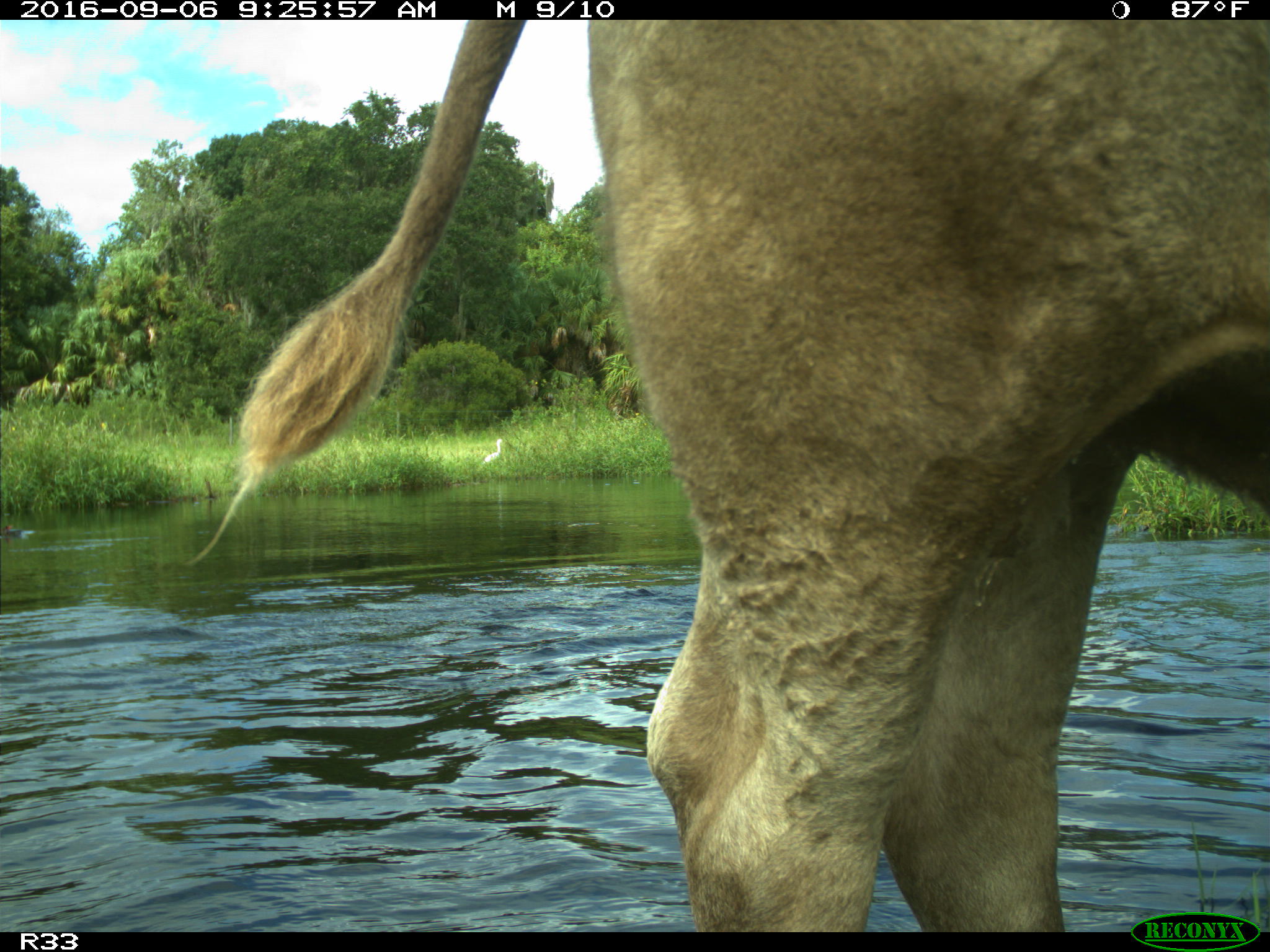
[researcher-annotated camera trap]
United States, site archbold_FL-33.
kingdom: Animalia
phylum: Chordata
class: Mammalia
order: Artiodactyla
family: Bovidae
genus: Bos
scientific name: Bos taurus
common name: domestic cow